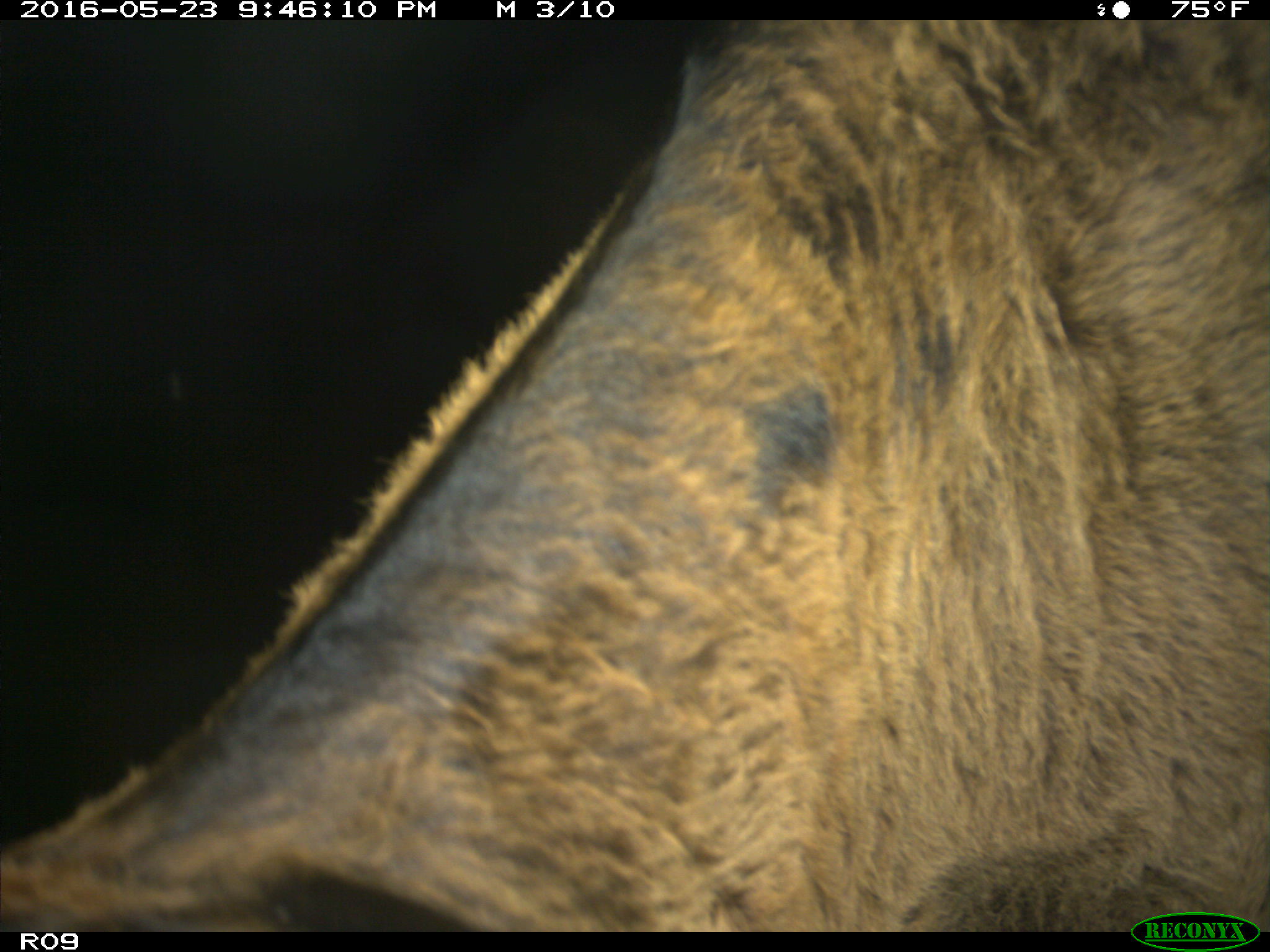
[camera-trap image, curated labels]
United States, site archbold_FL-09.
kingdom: Animalia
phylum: Chordata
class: Mammalia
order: Artiodactyla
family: Bovidae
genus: Bos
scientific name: Bos taurus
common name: domestic cow